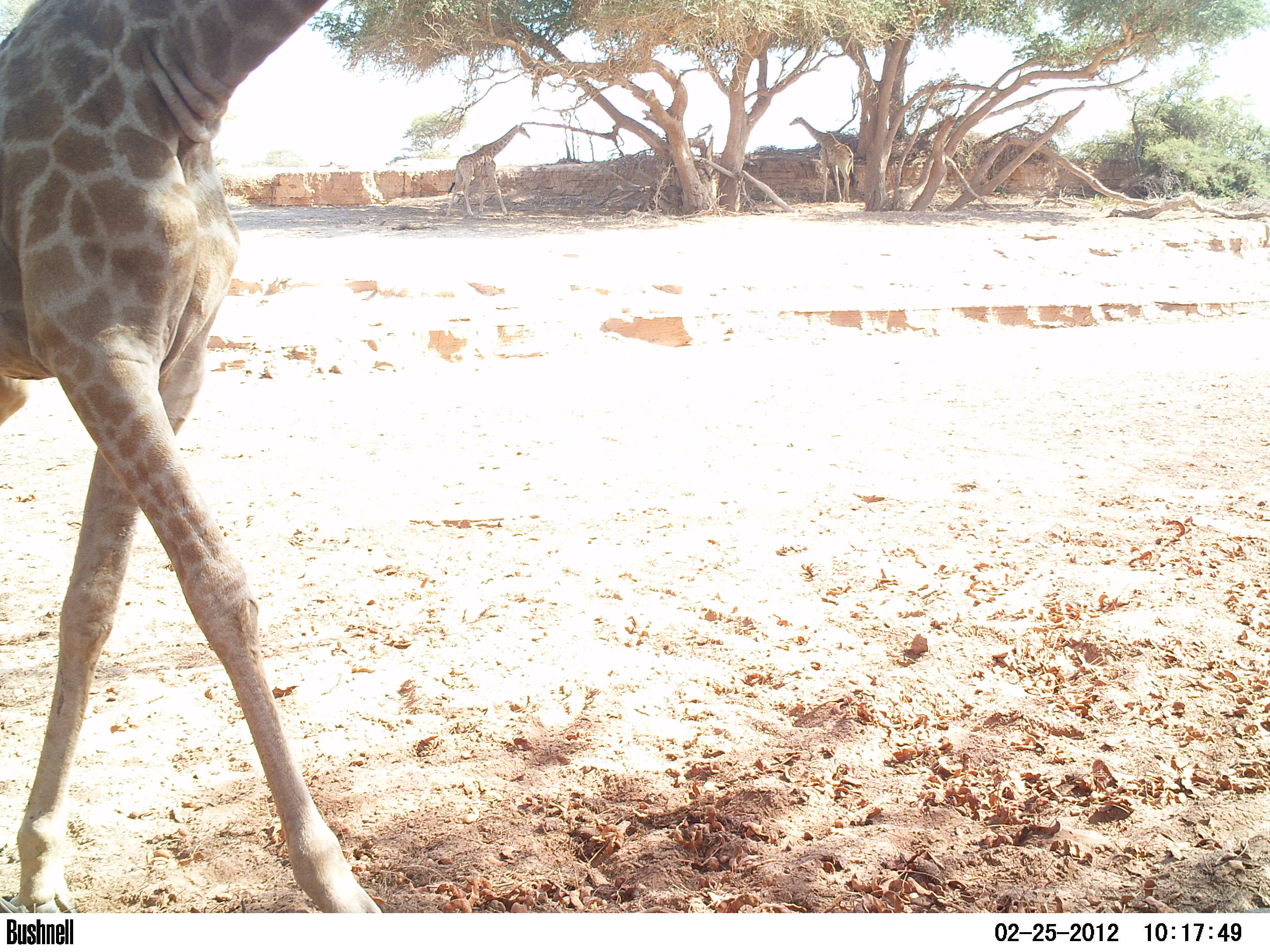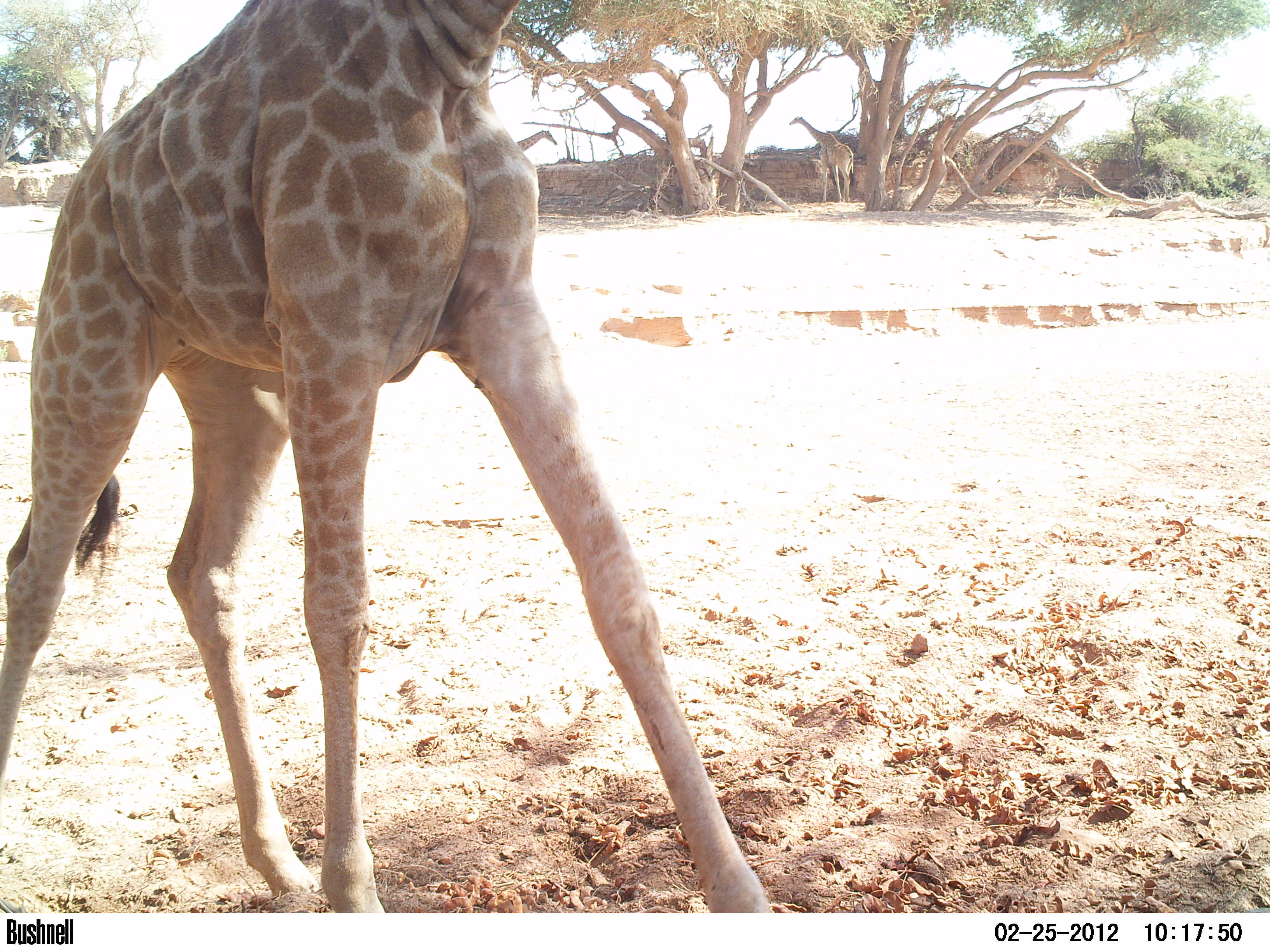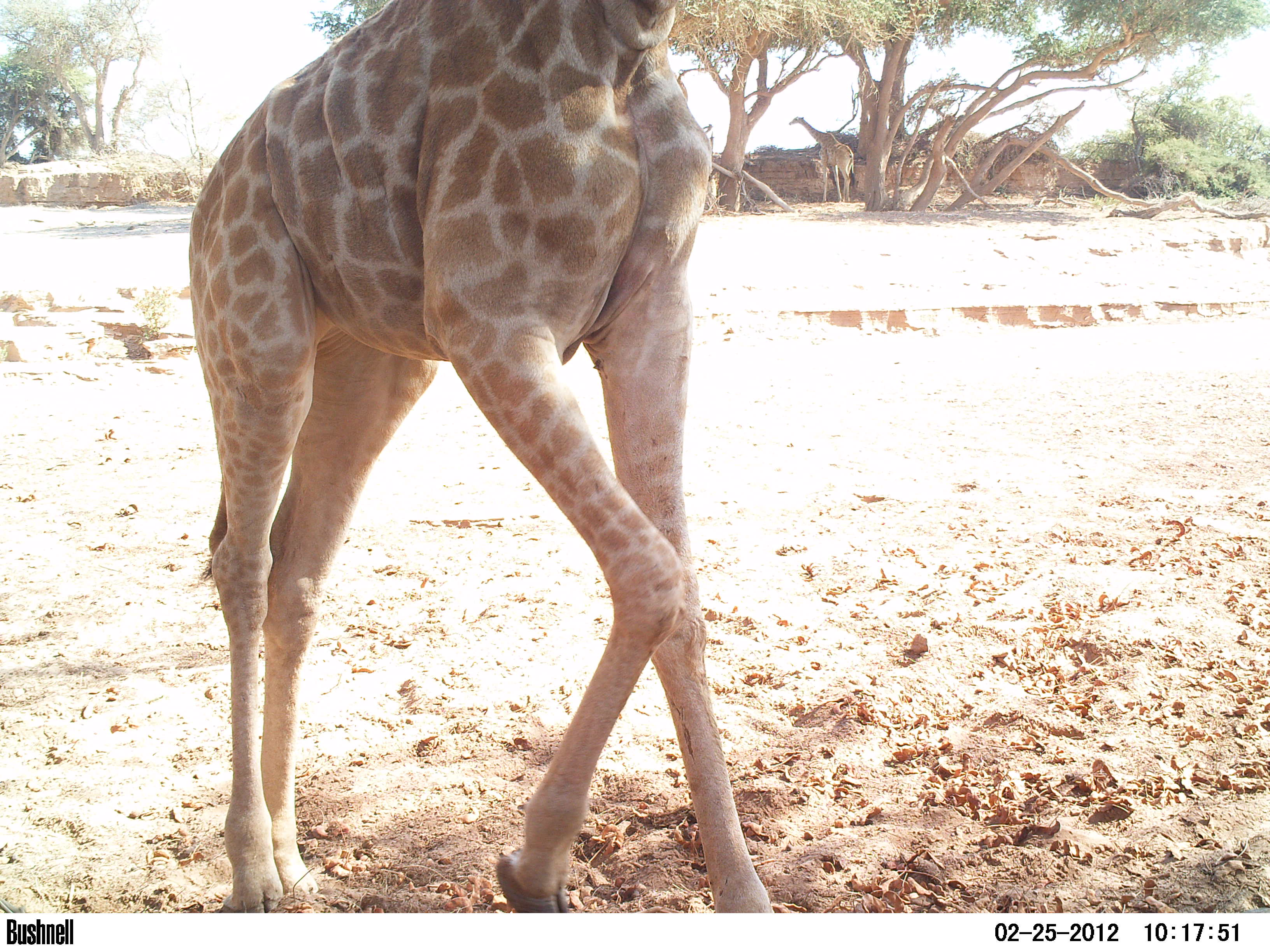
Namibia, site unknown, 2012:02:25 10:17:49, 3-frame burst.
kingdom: Animalia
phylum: Chordata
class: Mammalia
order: Artiodactyla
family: Giraffidae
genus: Giraffa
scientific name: Giraffa camelopardalis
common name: giraffe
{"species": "Giraffa camelopardalis (giraffe)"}